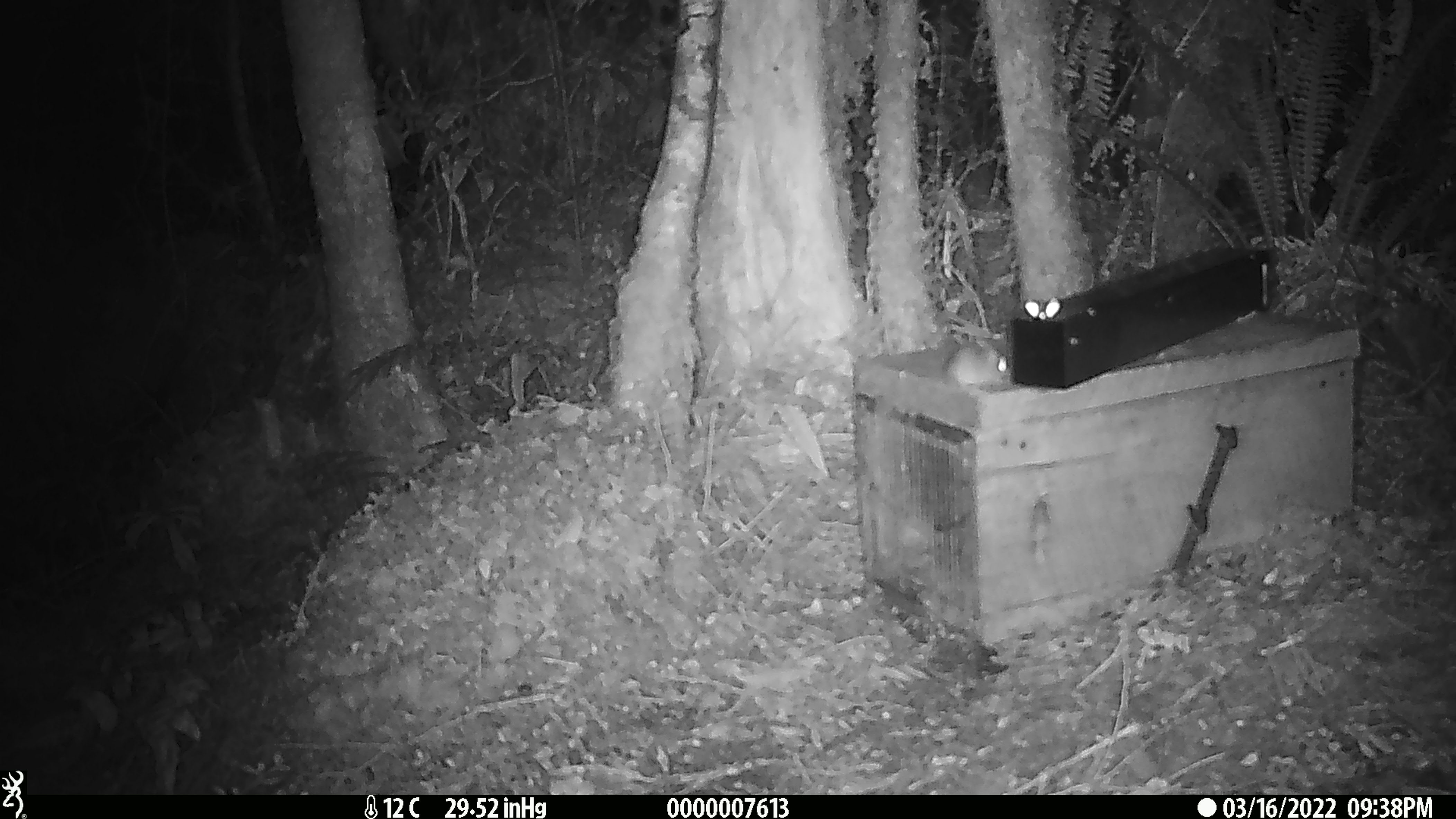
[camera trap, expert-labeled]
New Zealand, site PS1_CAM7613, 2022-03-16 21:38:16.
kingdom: Animalia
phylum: Chordata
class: Mammalia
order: Rodentia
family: Muridae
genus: Mus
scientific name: Mus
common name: mouse